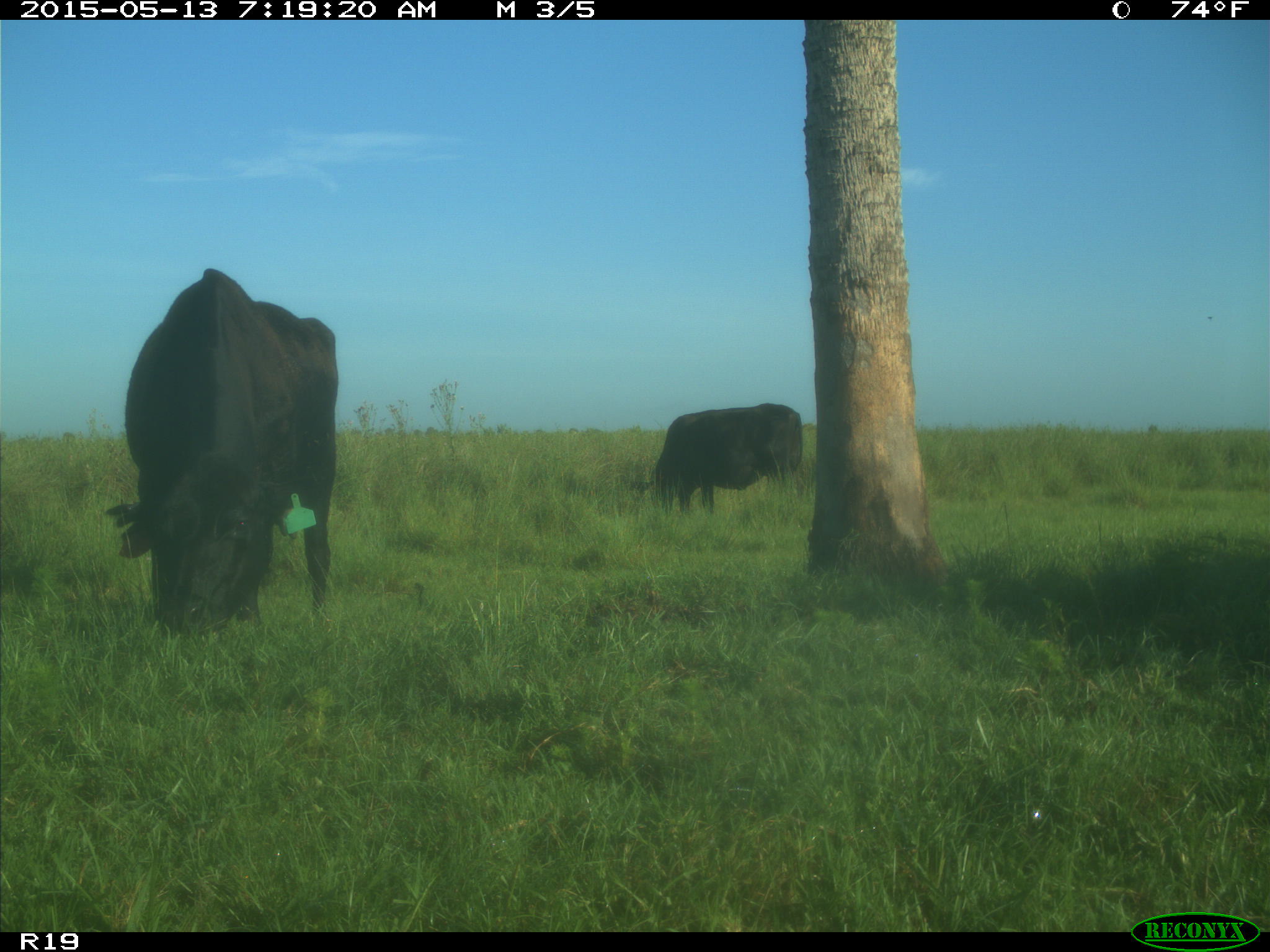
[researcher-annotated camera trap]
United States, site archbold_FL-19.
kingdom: Animalia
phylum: Chordata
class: Mammalia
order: Artiodactyla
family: Bovidae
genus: Bos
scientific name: Bos taurus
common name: domestic cow